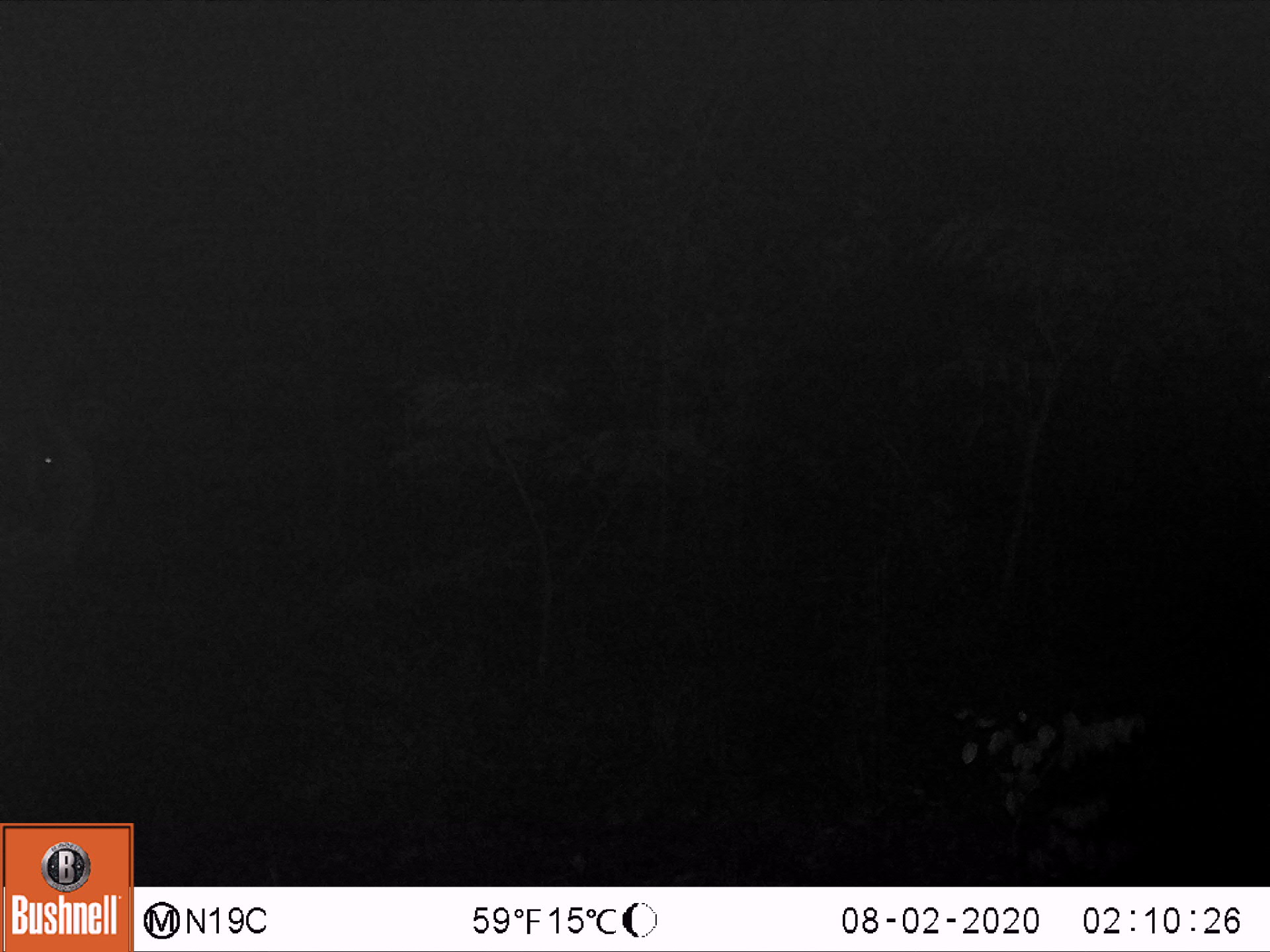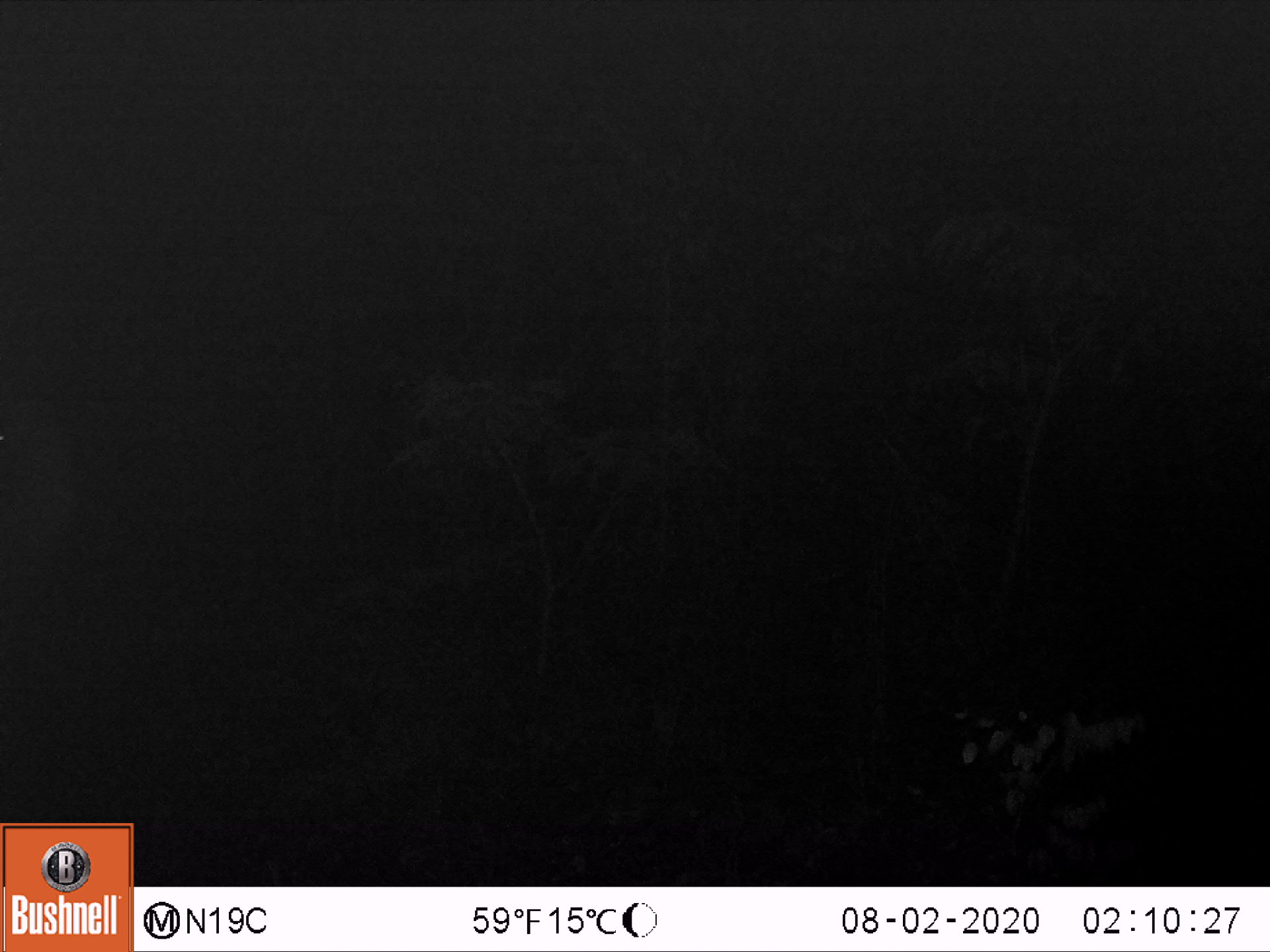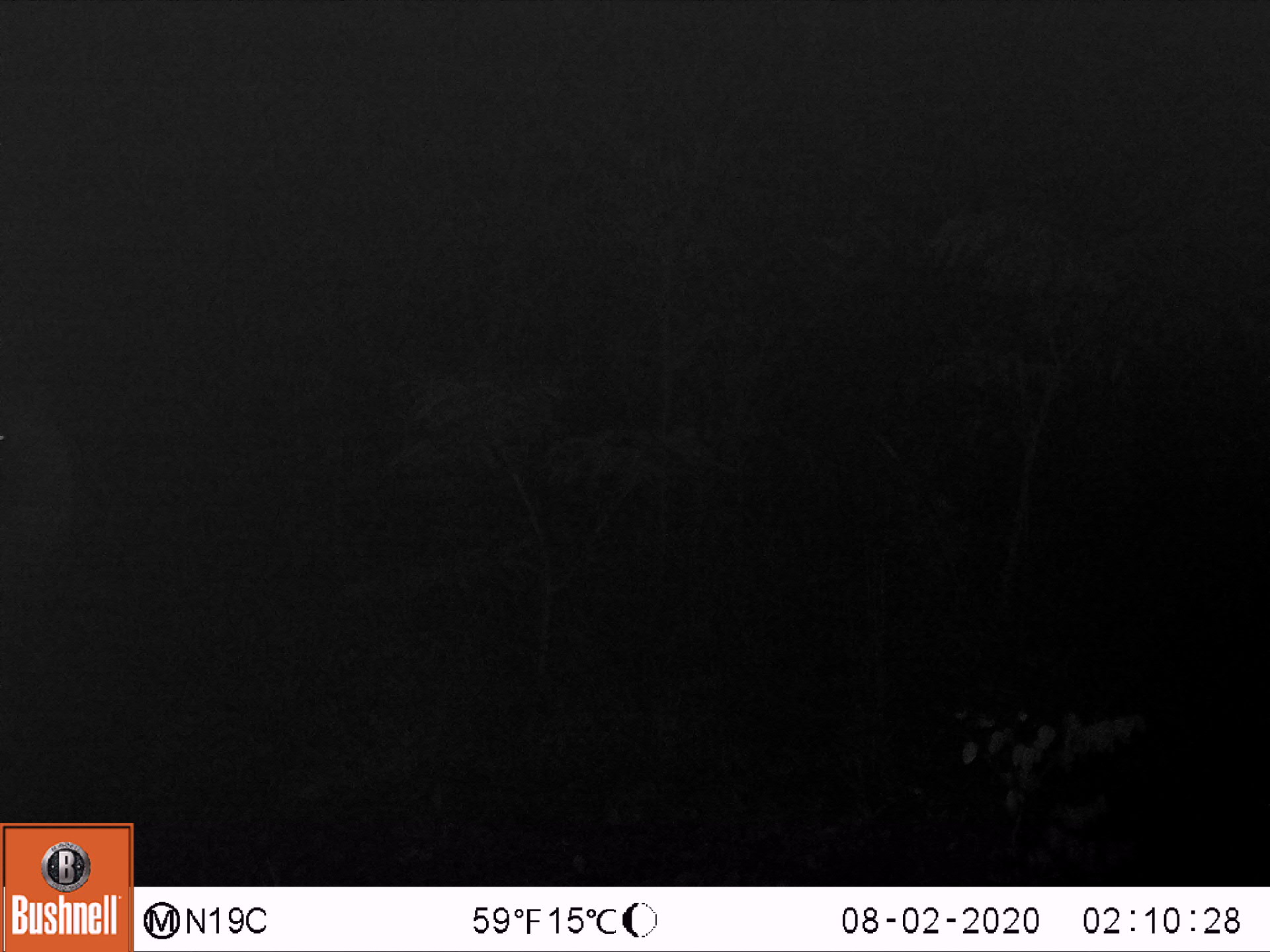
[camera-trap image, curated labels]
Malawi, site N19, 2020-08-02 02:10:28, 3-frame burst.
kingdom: Animalia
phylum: Chordata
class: Mammalia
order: Artiodactyla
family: Bovidae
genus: Hippotragus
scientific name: Hippotragus niger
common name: sable antelope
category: sable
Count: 1.